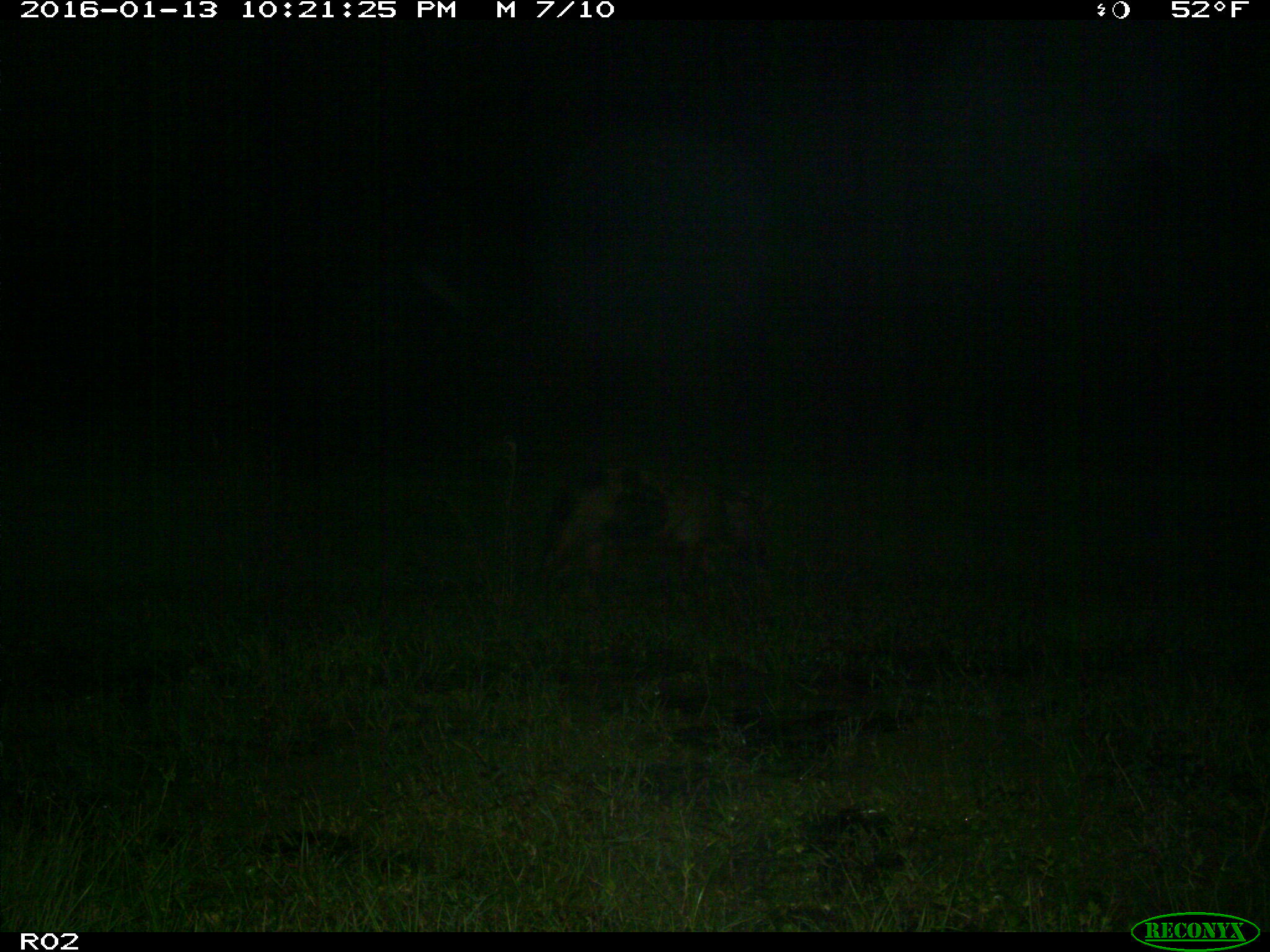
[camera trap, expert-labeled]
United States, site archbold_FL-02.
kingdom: Animalia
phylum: Chordata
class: Mammalia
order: Artiodactyla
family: Suidae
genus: Sus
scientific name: Sus scrofa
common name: wild boar